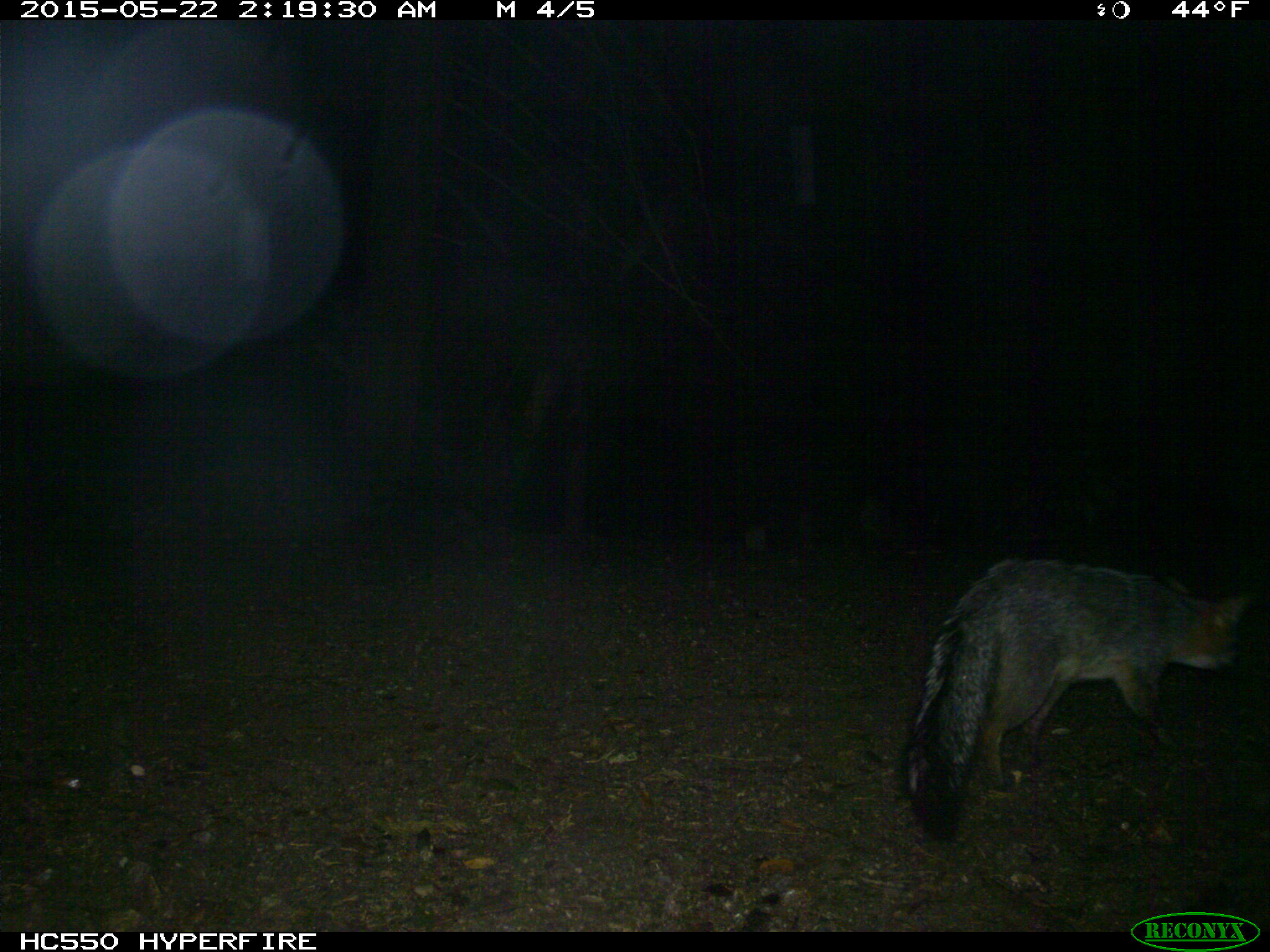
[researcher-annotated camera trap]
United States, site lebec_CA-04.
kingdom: Animalia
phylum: Chordata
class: Mammalia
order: Carnivora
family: Canidae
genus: Urocyon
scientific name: Urocyon cinereoargenteus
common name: gray fox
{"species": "Urocyon cinereoargenteus (gray fox)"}